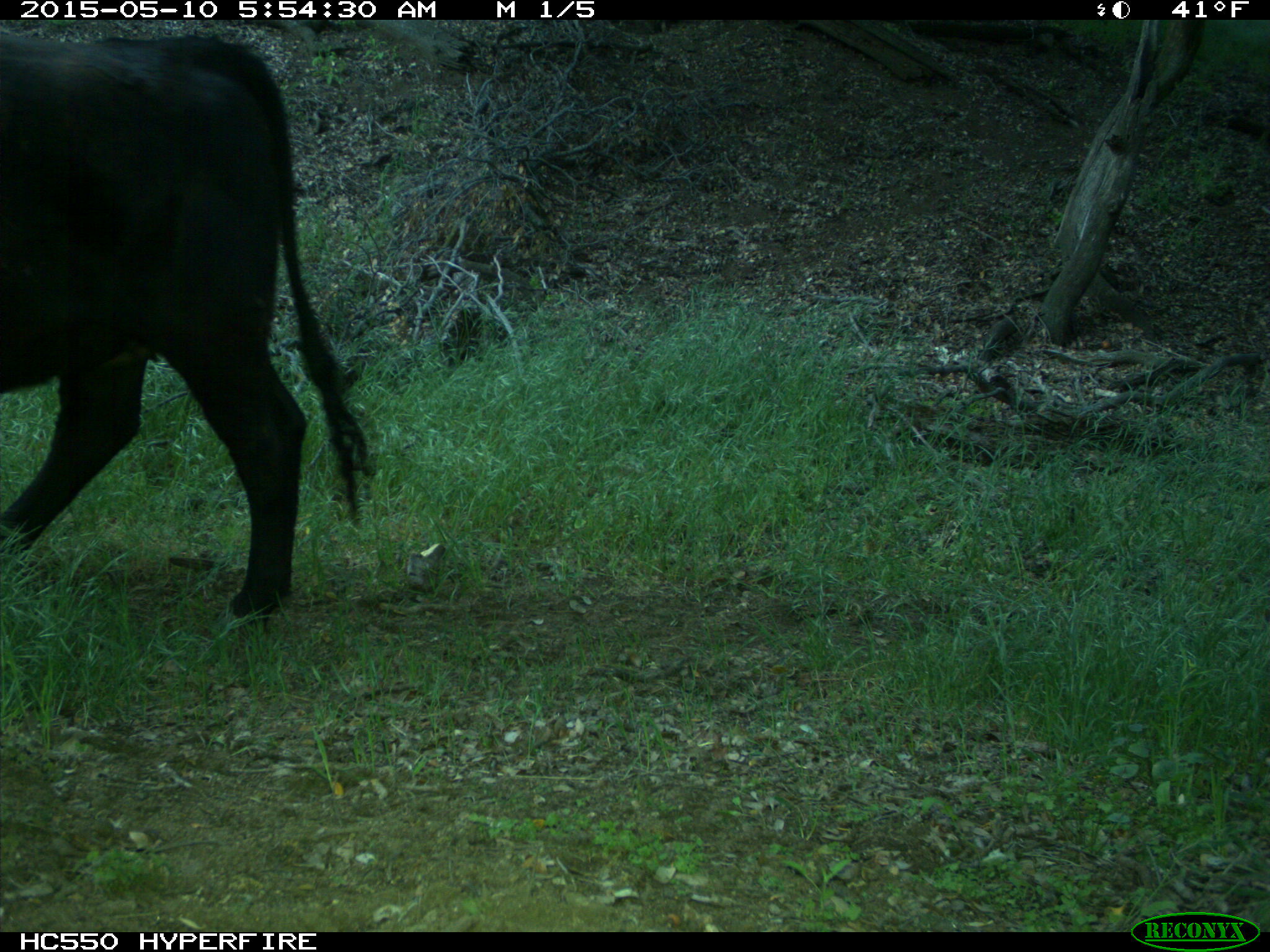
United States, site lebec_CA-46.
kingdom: Animalia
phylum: Chordata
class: Mammalia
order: Artiodactyla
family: Bovidae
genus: Bos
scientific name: Bos taurus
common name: domestic cow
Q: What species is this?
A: Bos taurus (domestic cow).